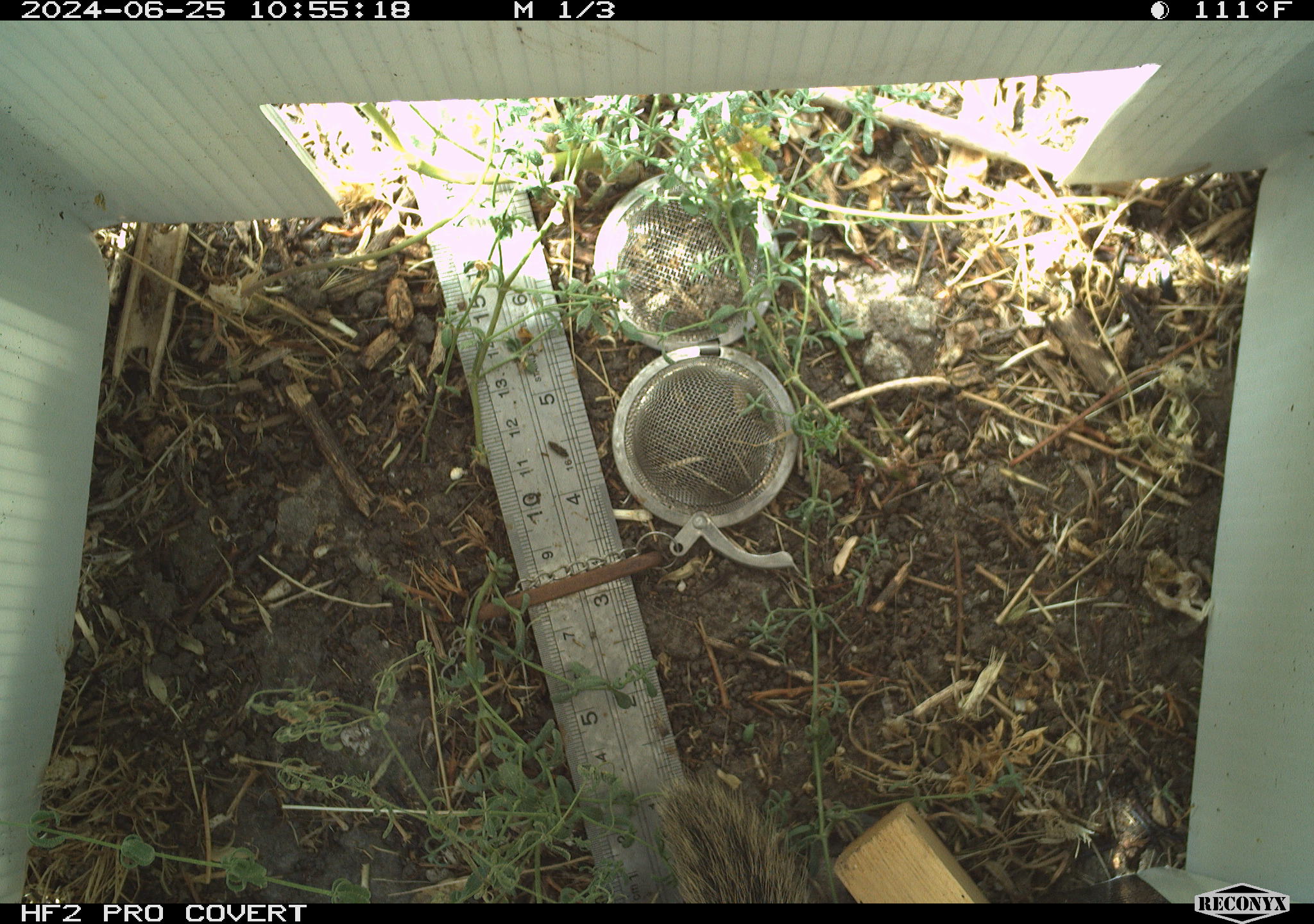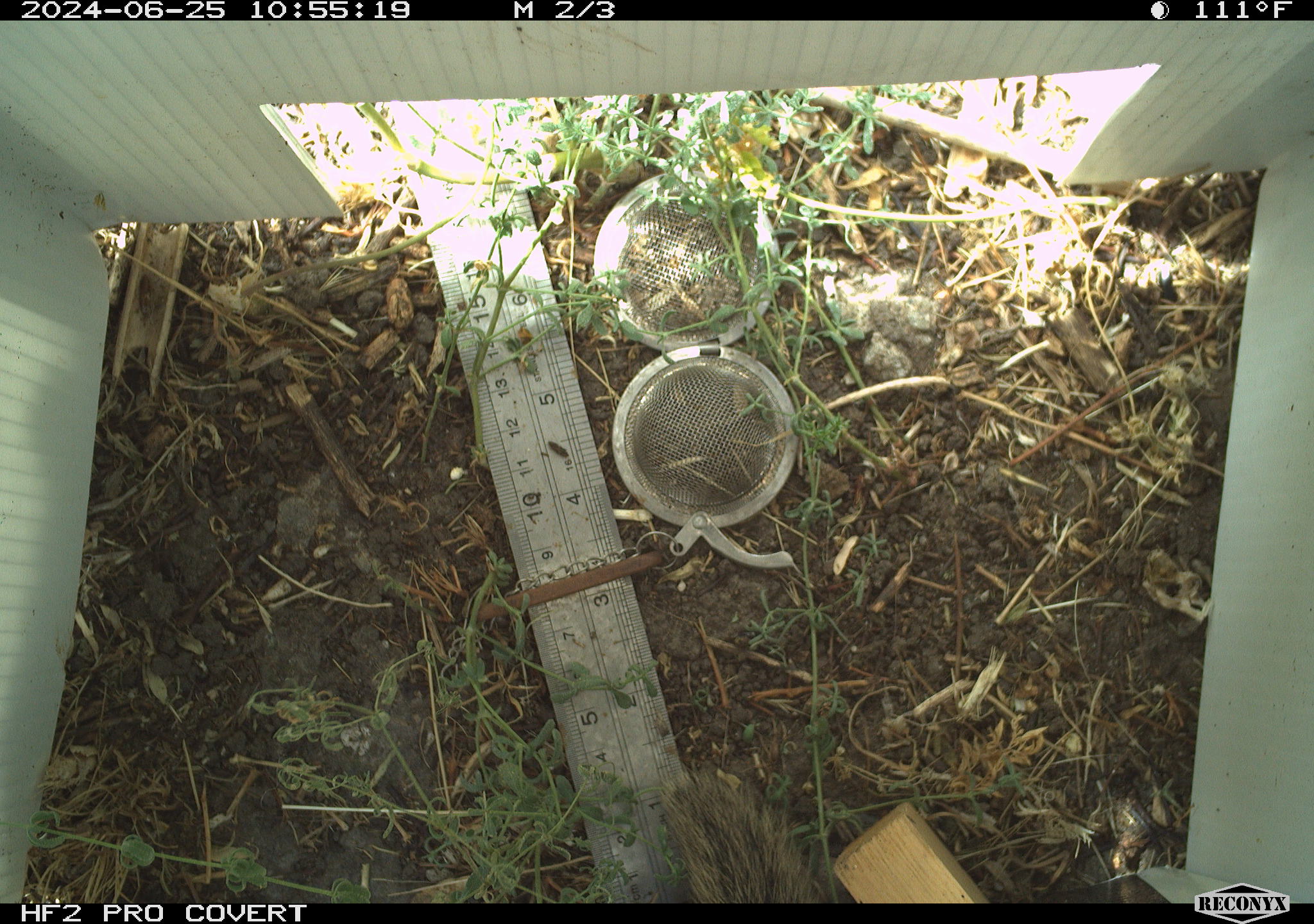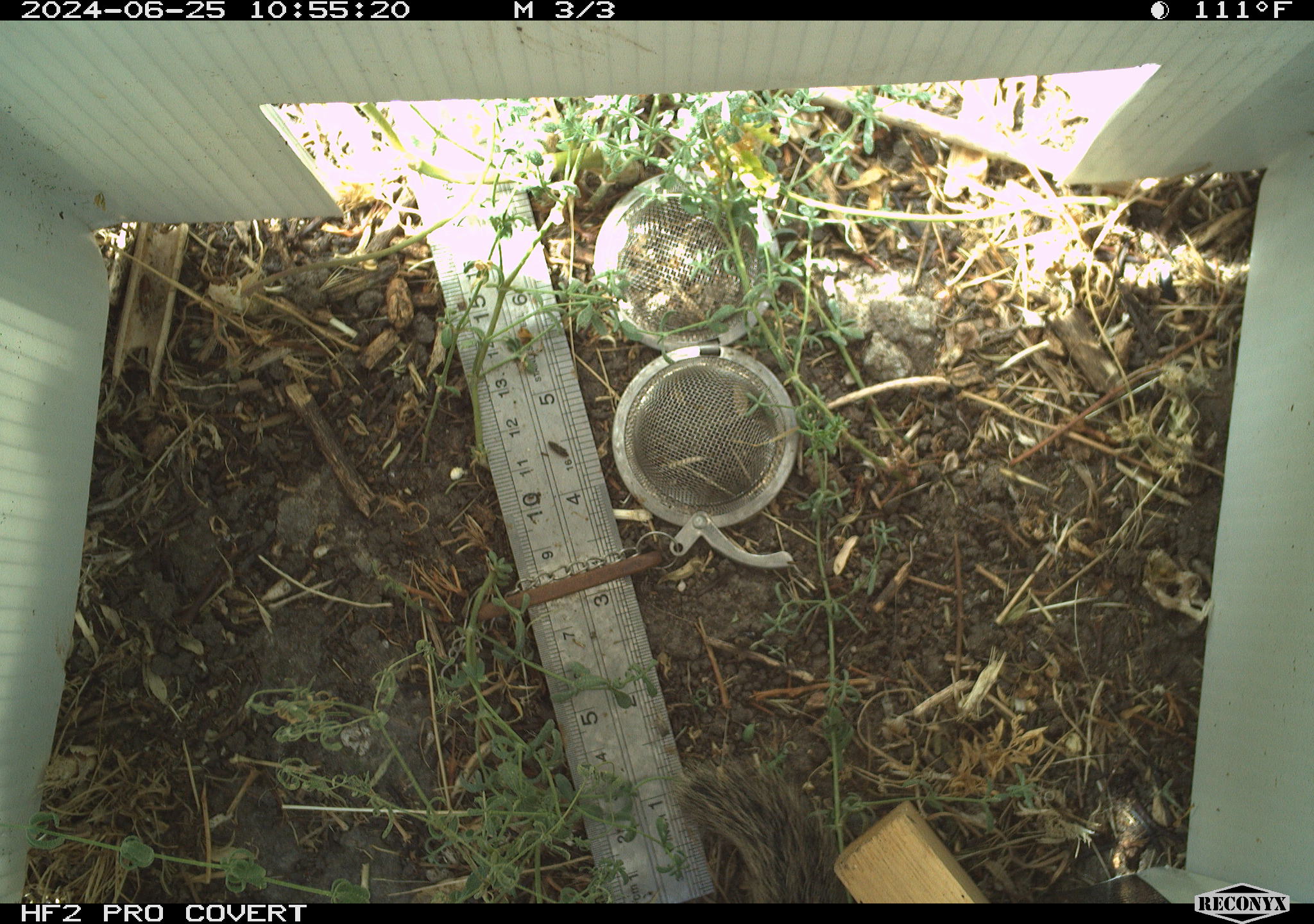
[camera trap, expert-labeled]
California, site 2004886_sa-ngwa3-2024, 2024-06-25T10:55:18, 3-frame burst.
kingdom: Animalia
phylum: Chordata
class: Mammalia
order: Rodentia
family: Sciuridae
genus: Otospermophilus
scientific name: Otospermophilus beecheyi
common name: california ground squirrel